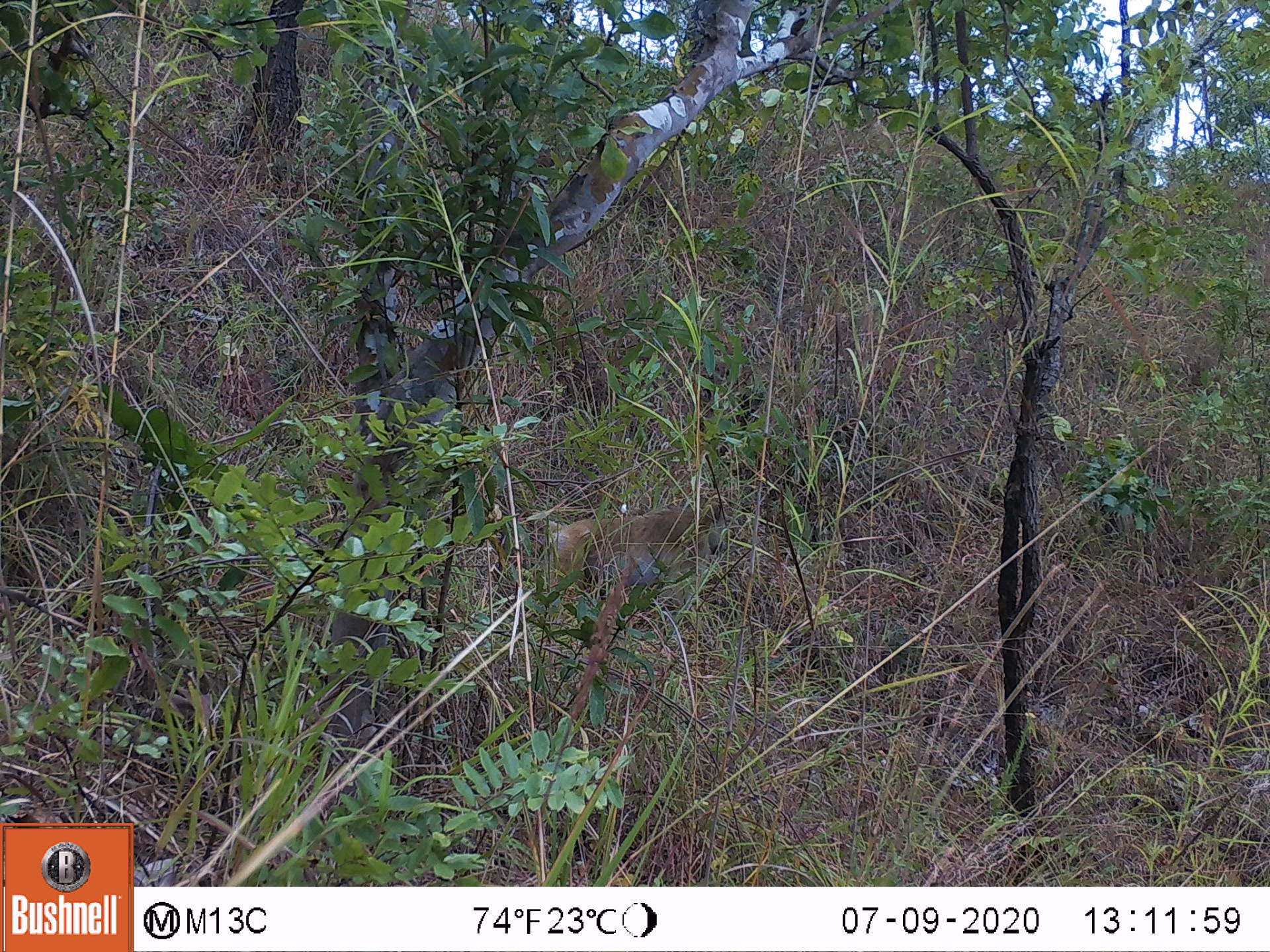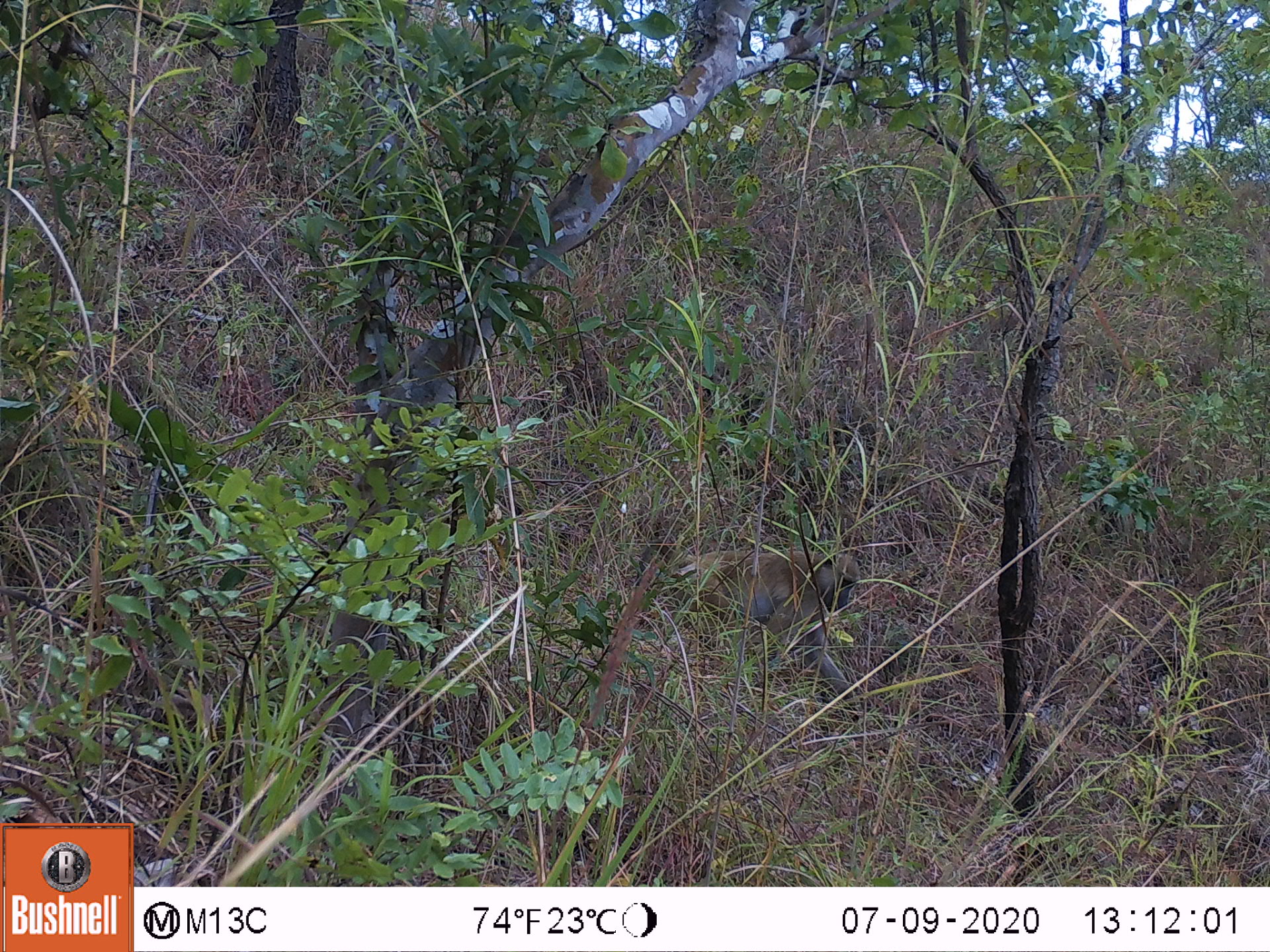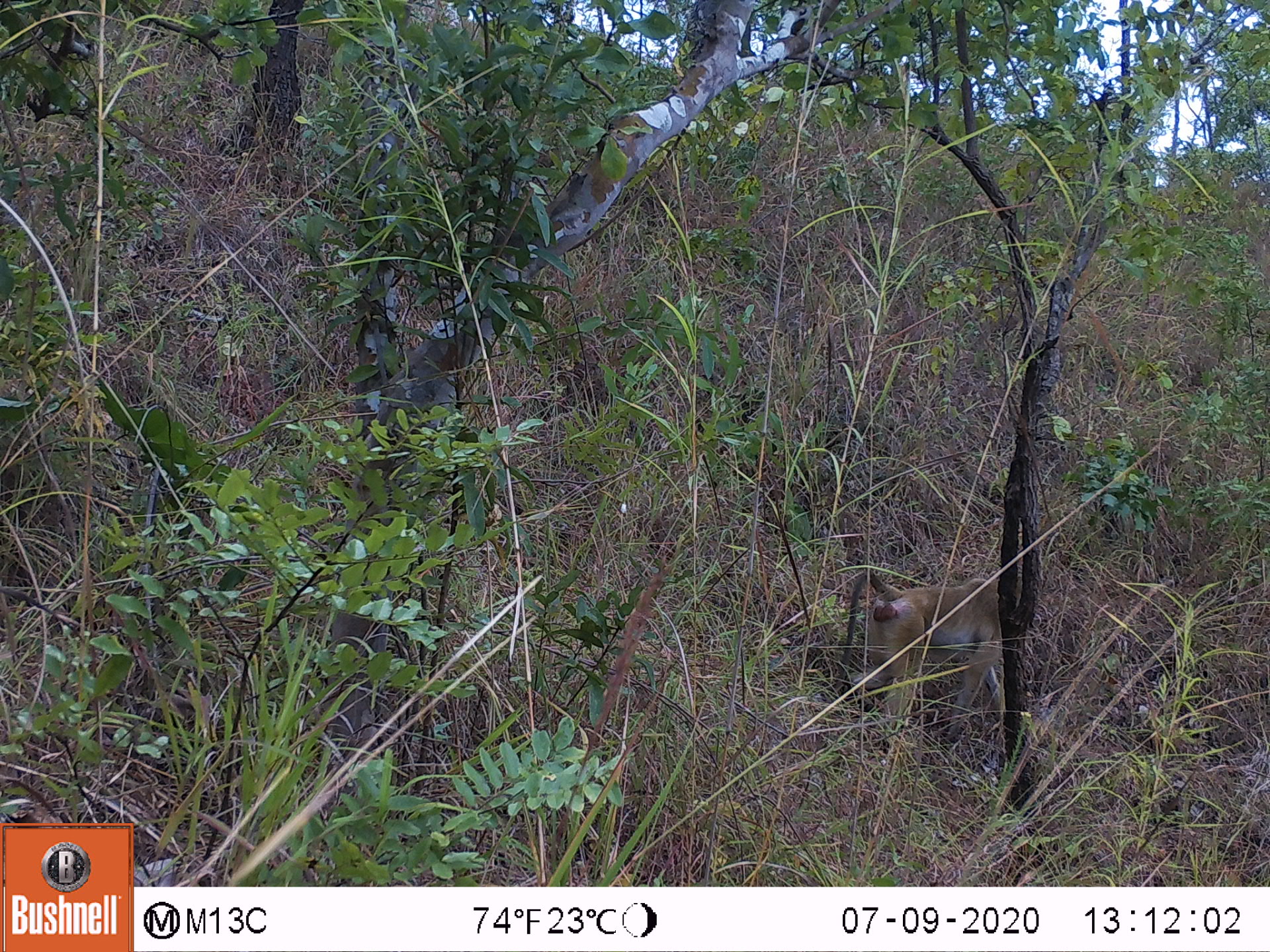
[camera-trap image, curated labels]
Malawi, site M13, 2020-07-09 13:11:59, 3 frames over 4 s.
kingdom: Animalia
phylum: Chordata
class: Mammalia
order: Primates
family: Cercopithecidae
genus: Papio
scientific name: Papio cynocephalus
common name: yellow baboon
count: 1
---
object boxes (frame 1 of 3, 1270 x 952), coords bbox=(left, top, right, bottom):
yellow baboon: bbox=(513, 497, 727, 605)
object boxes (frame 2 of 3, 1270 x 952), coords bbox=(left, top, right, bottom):
yellow baboon: bbox=(637, 540, 859, 701)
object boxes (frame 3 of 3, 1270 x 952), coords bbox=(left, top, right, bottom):
yellow baboon: bbox=(827, 571, 1002, 697)